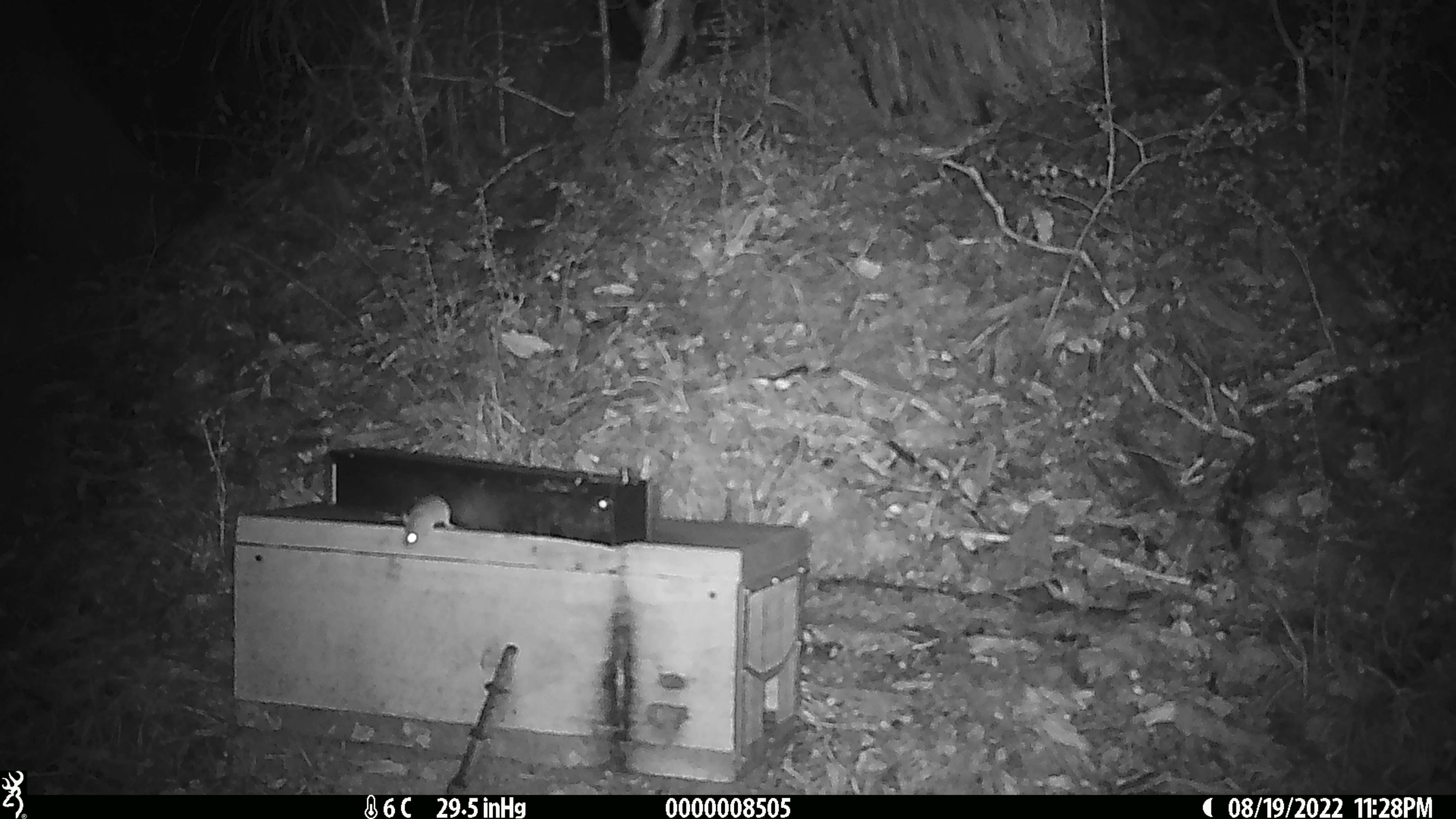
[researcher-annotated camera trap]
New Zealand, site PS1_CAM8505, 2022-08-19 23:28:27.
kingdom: Animalia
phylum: Chordata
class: Mammalia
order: Rodentia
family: Muridae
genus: Mus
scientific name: Mus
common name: mouse